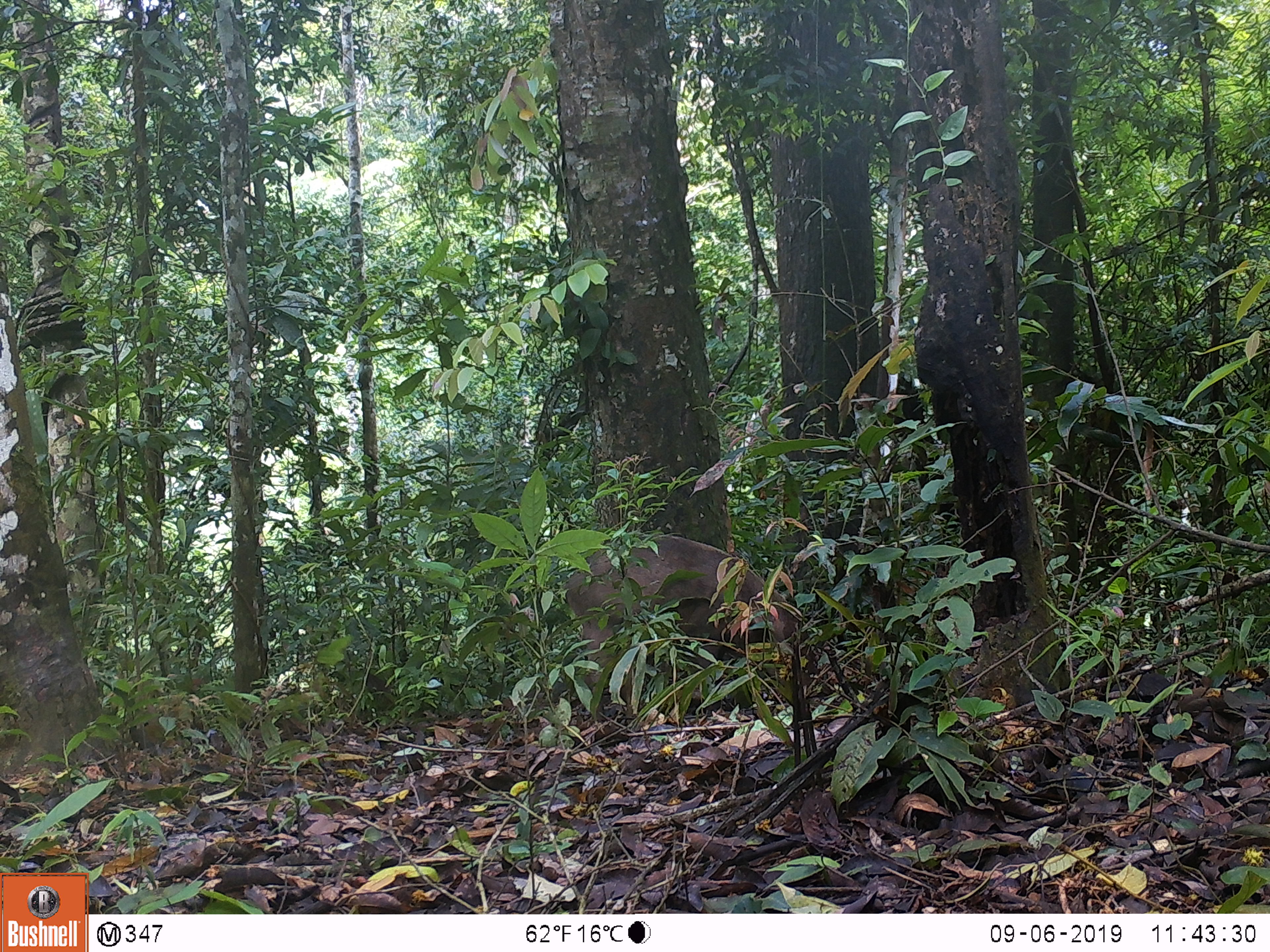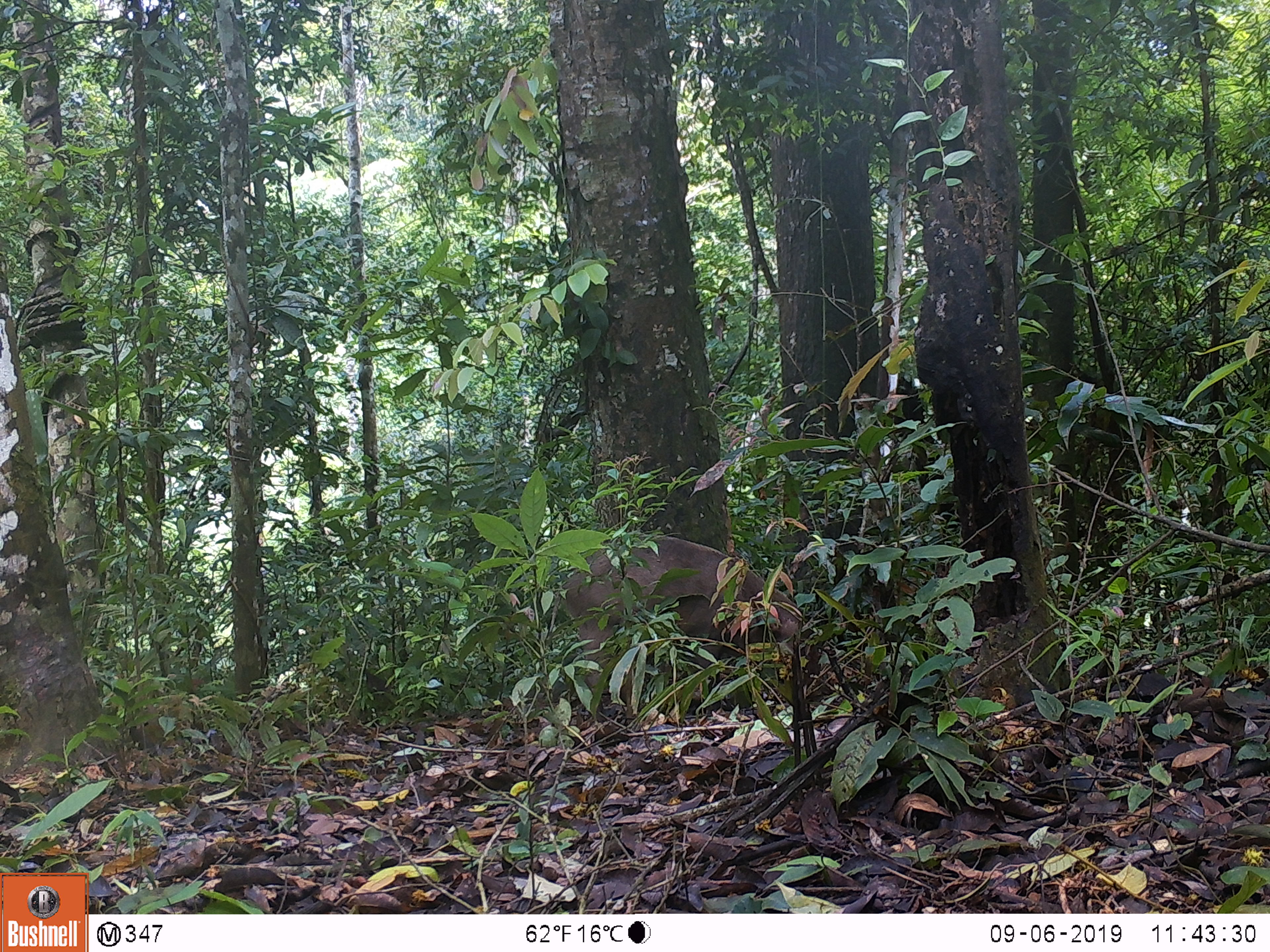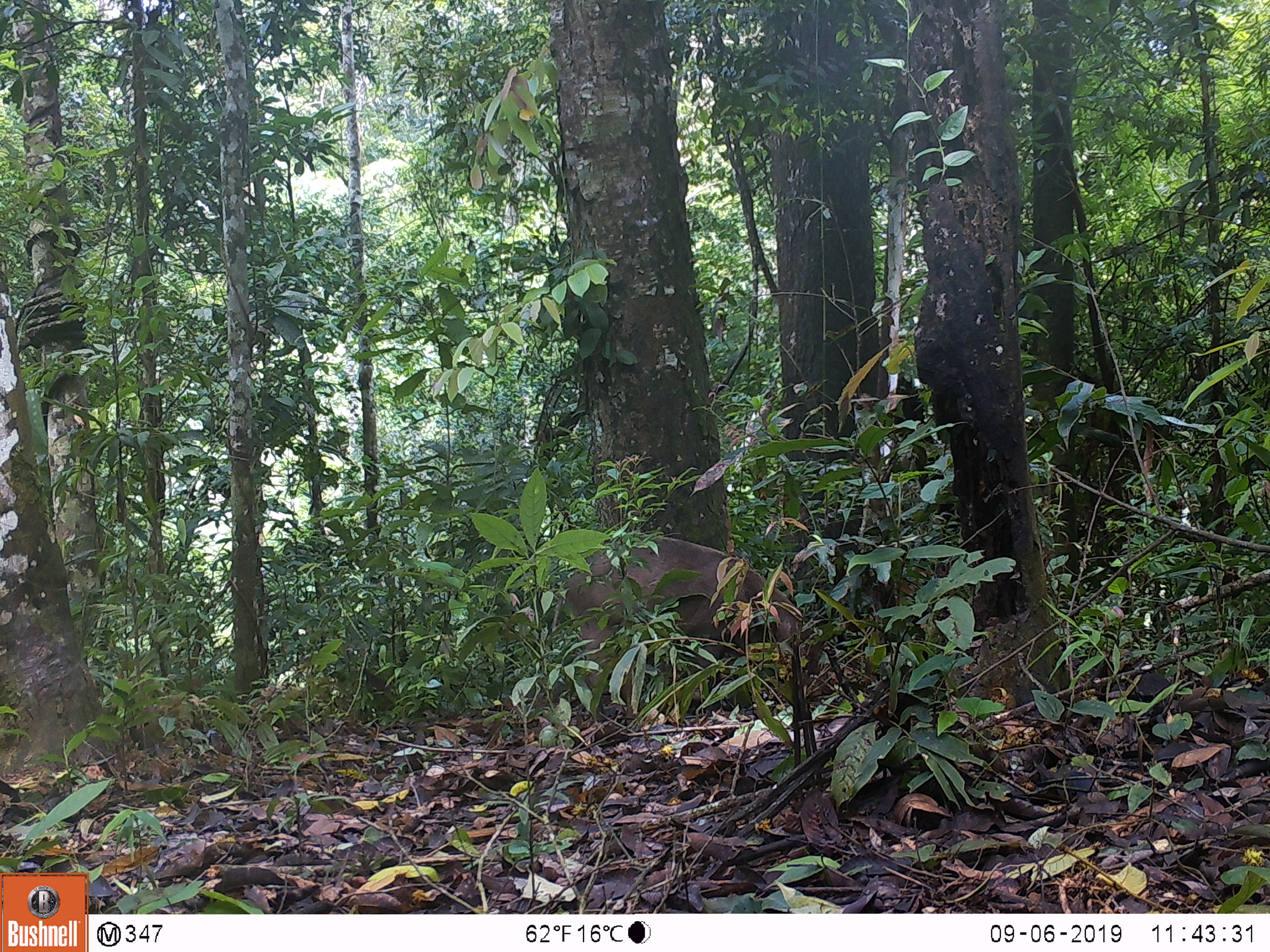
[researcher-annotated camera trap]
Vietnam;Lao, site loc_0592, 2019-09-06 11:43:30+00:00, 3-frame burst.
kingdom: Animalia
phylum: Chordata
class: Mammalia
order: Artiodactyla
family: Suidae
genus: Sus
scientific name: Sus scrofa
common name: eurasian wild pig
Eurasian wild pig (Sus scrofa). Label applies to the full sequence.